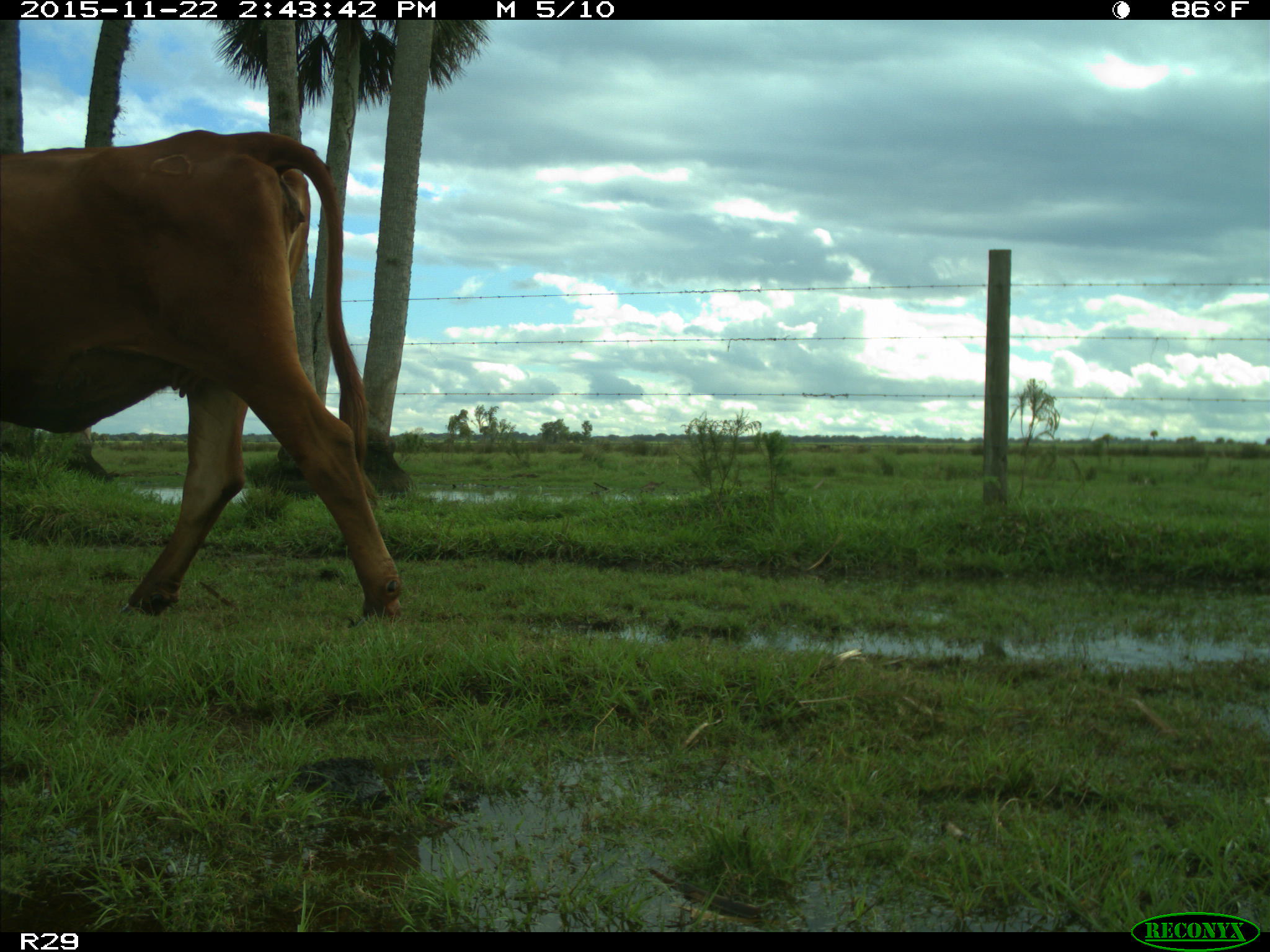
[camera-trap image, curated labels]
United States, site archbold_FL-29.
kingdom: Animalia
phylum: Chordata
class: Mammalia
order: Artiodactyla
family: Bovidae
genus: Bos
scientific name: Bos taurus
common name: domestic cow